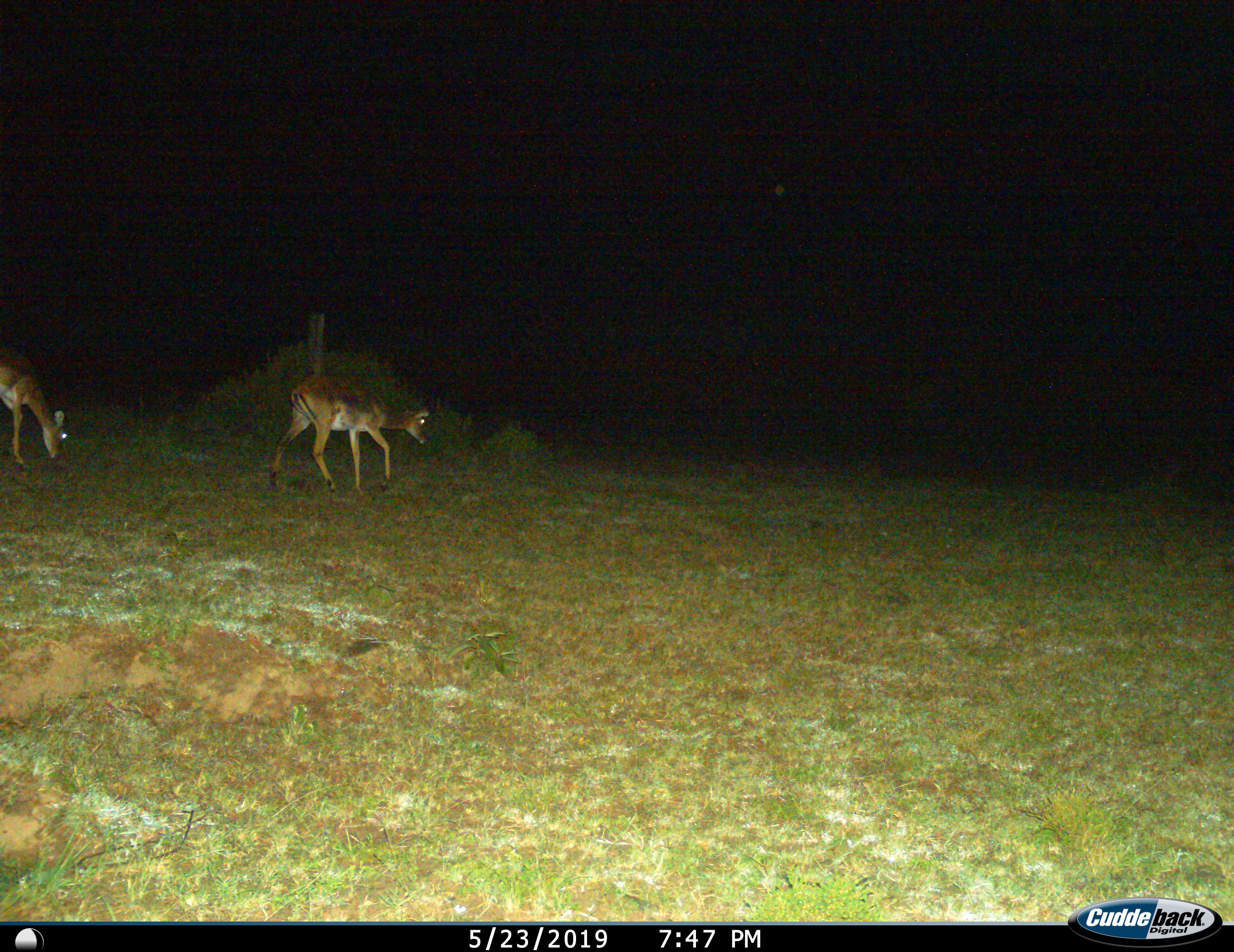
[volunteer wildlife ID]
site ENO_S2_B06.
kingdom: Animalia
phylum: Chordata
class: Mammalia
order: Artiodactyla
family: Bovidae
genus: Aepyceros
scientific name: Aepyceros melampus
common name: impala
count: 2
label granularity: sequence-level